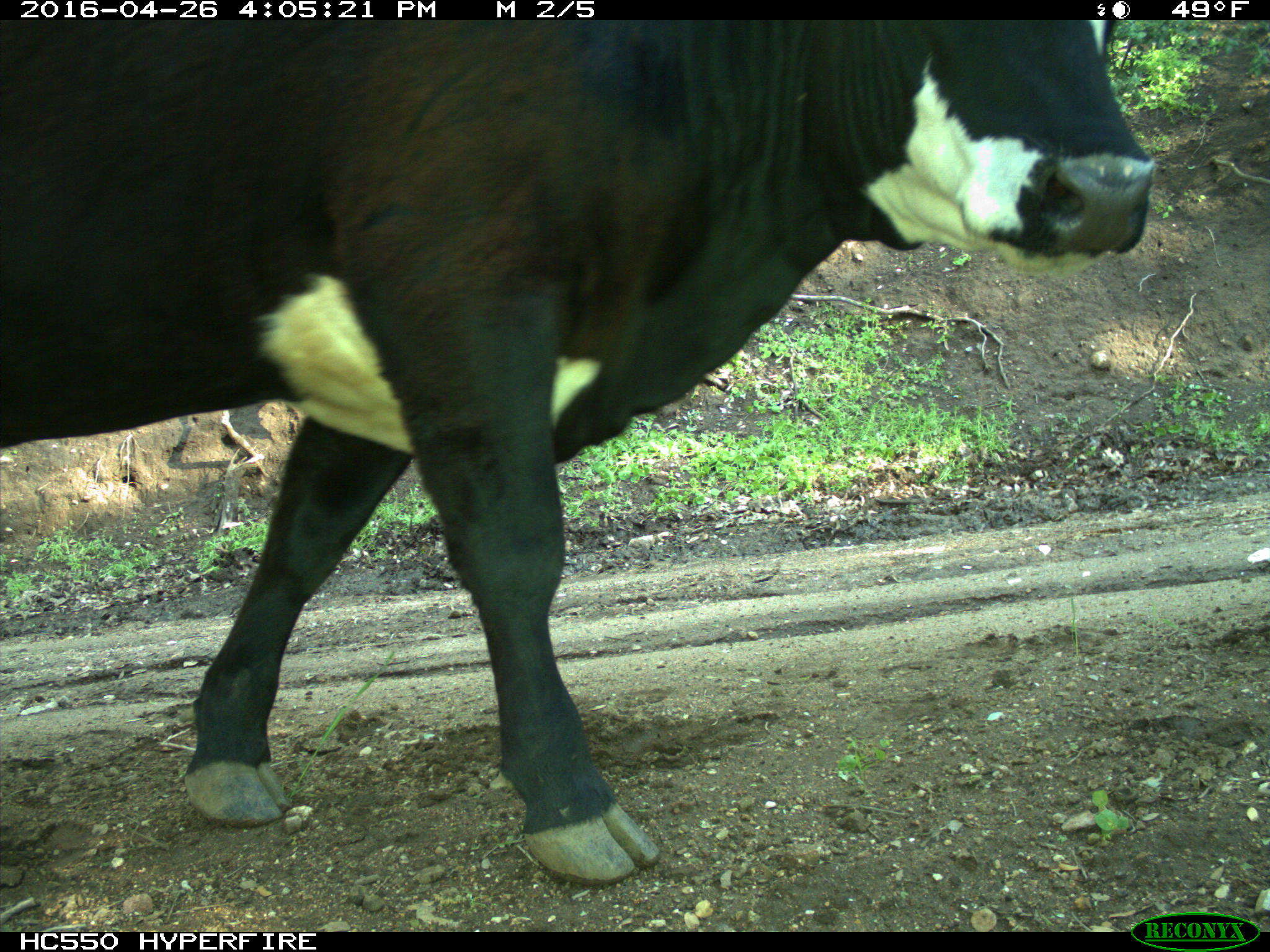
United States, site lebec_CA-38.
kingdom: Animalia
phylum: Chordata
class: Mammalia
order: Artiodactyla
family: Bovidae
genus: Bos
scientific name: Bos taurus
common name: domestic cow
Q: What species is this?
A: Bos taurus (domestic cow).